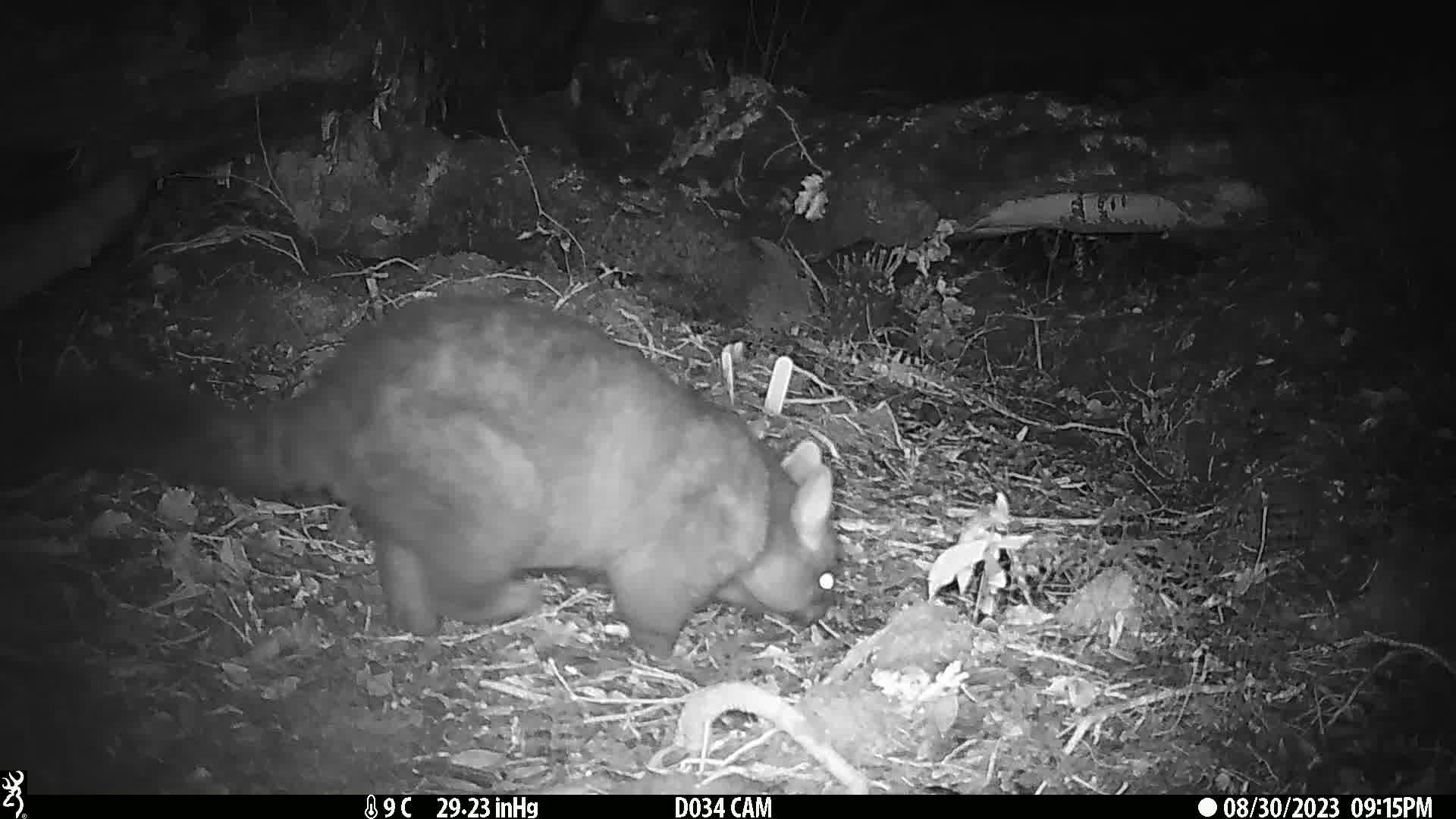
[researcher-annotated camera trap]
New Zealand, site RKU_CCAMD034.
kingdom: Animalia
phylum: Chordata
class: Mammalia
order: Diprotodontia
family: Phalangeridae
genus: Trichosurus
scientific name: Trichosurus vulpecula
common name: common brushtail possum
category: possum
Possum (common brushtail possum) (Trichosurus vulpecula).